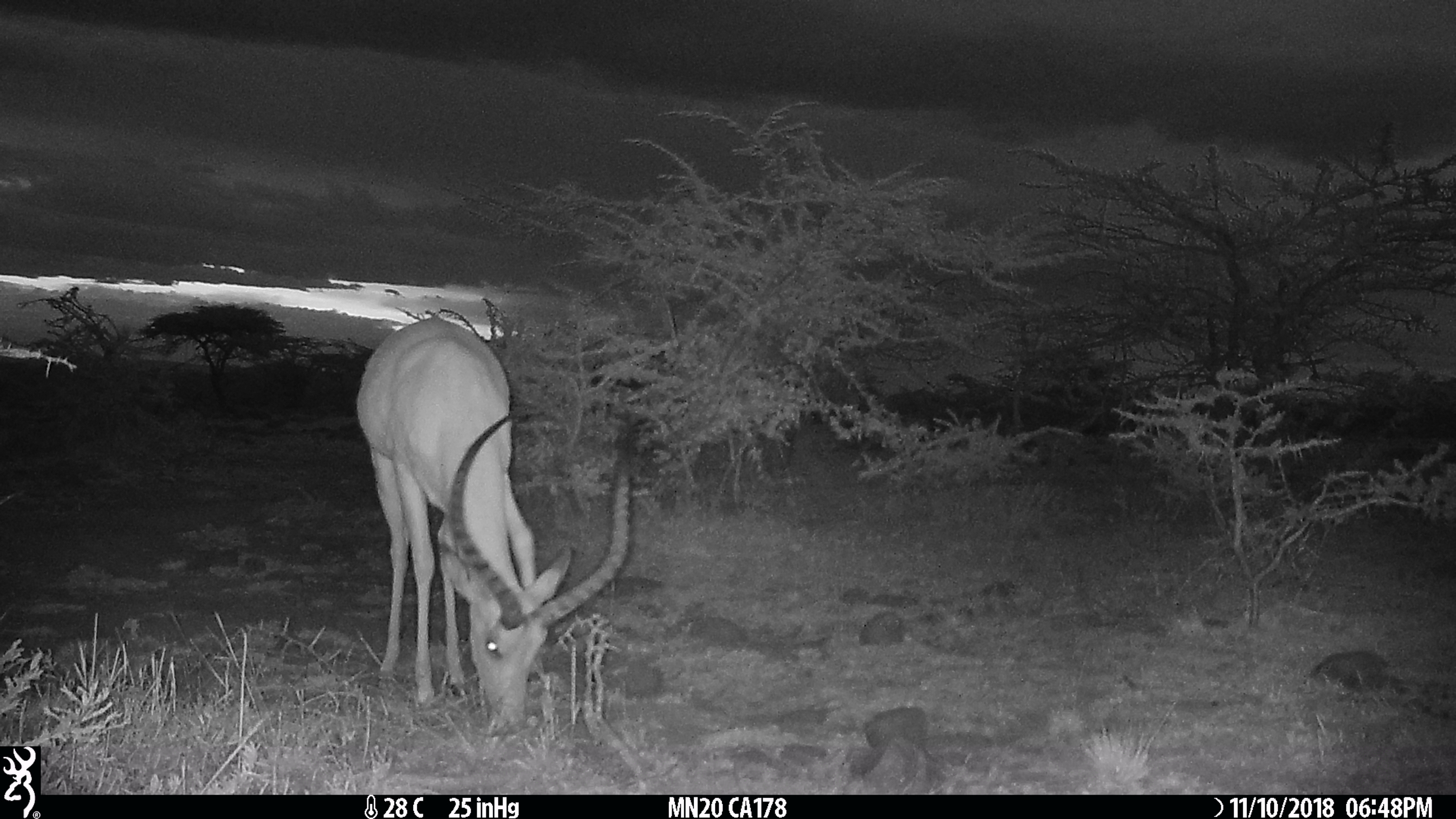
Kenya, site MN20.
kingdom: Animalia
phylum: Chordata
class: Mammalia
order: Artiodactyla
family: Bovidae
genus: Aepyceros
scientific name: Aepyceros melampus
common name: impala